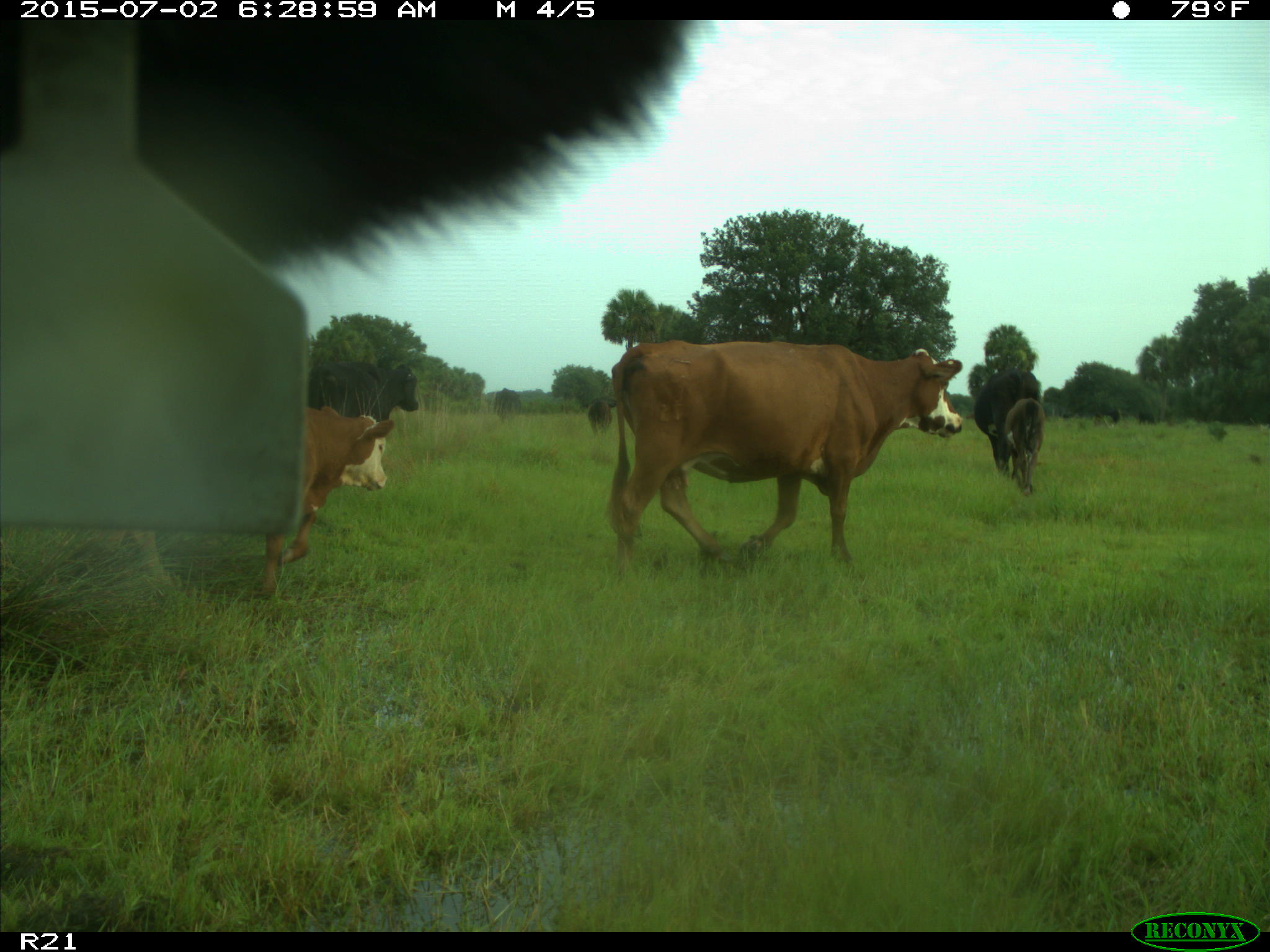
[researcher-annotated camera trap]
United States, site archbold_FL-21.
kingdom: Animalia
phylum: Chordata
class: Mammalia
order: Artiodactyla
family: Bovidae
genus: Bos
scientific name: Bos taurus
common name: domestic cow